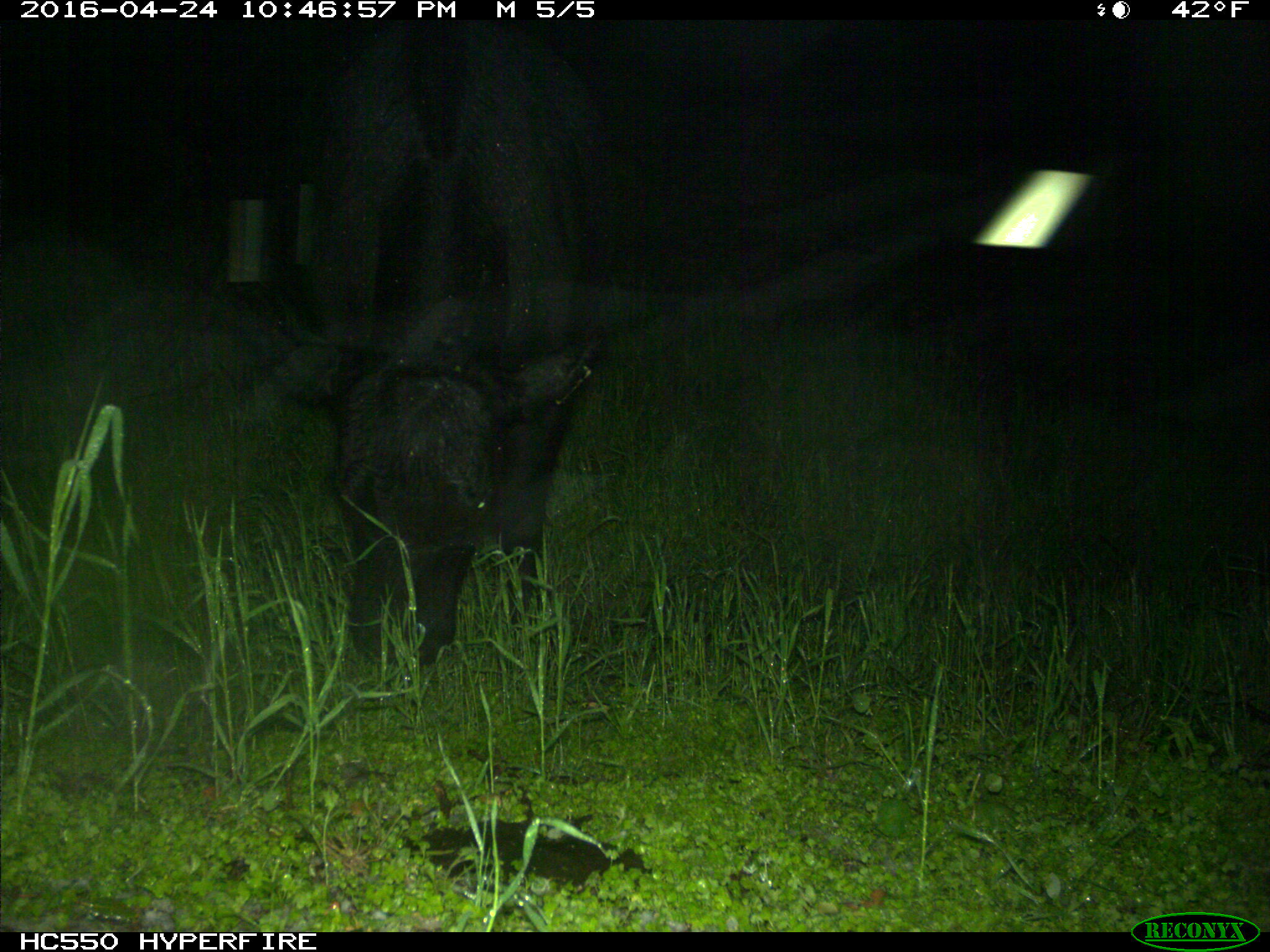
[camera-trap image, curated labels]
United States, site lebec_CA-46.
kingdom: Animalia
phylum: Chordata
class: Mammalia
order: Artiodactyla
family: Bovidae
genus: Bos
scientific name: Bos taurus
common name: domestic cow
Bos taurus (domestic cow).